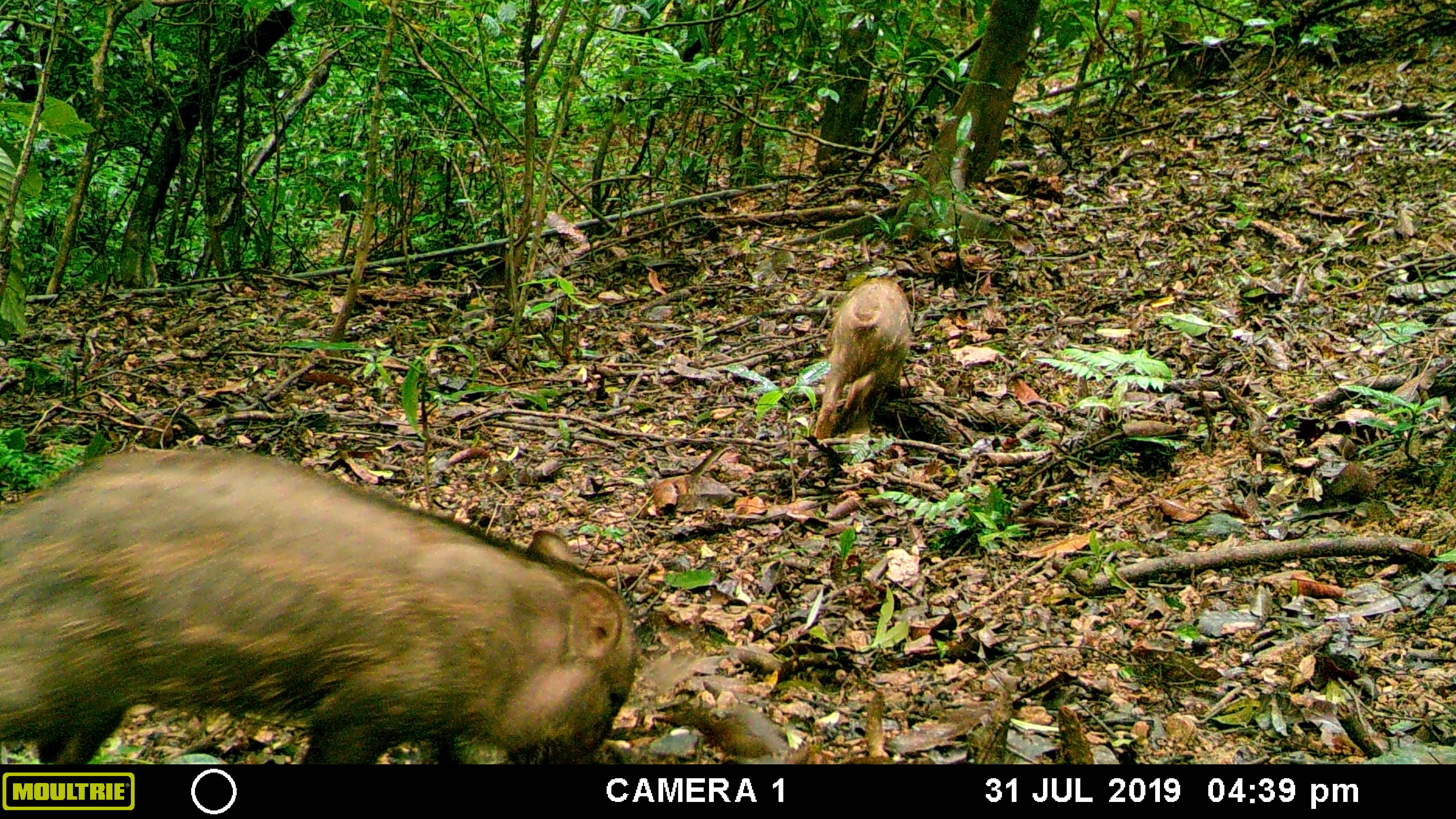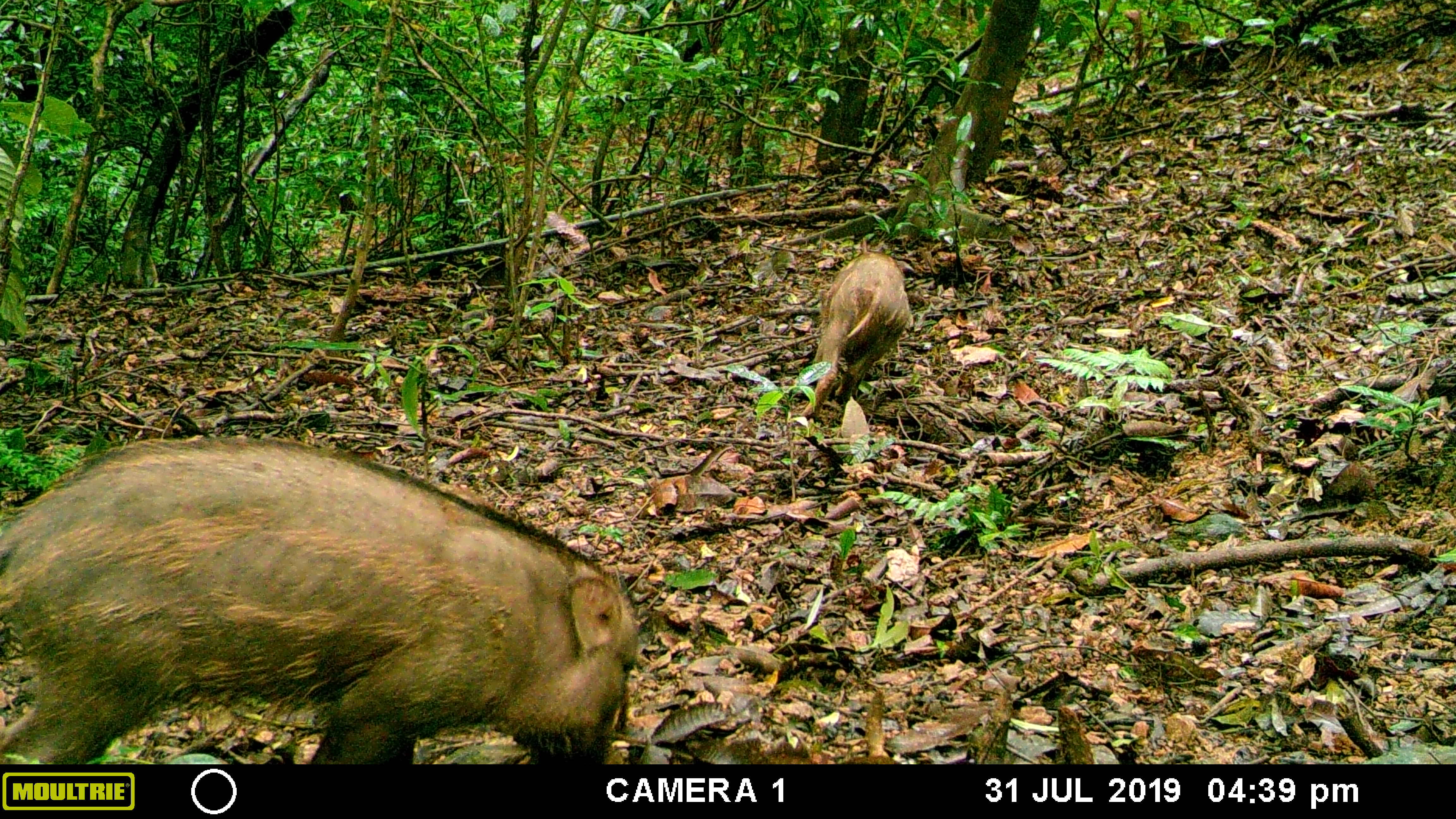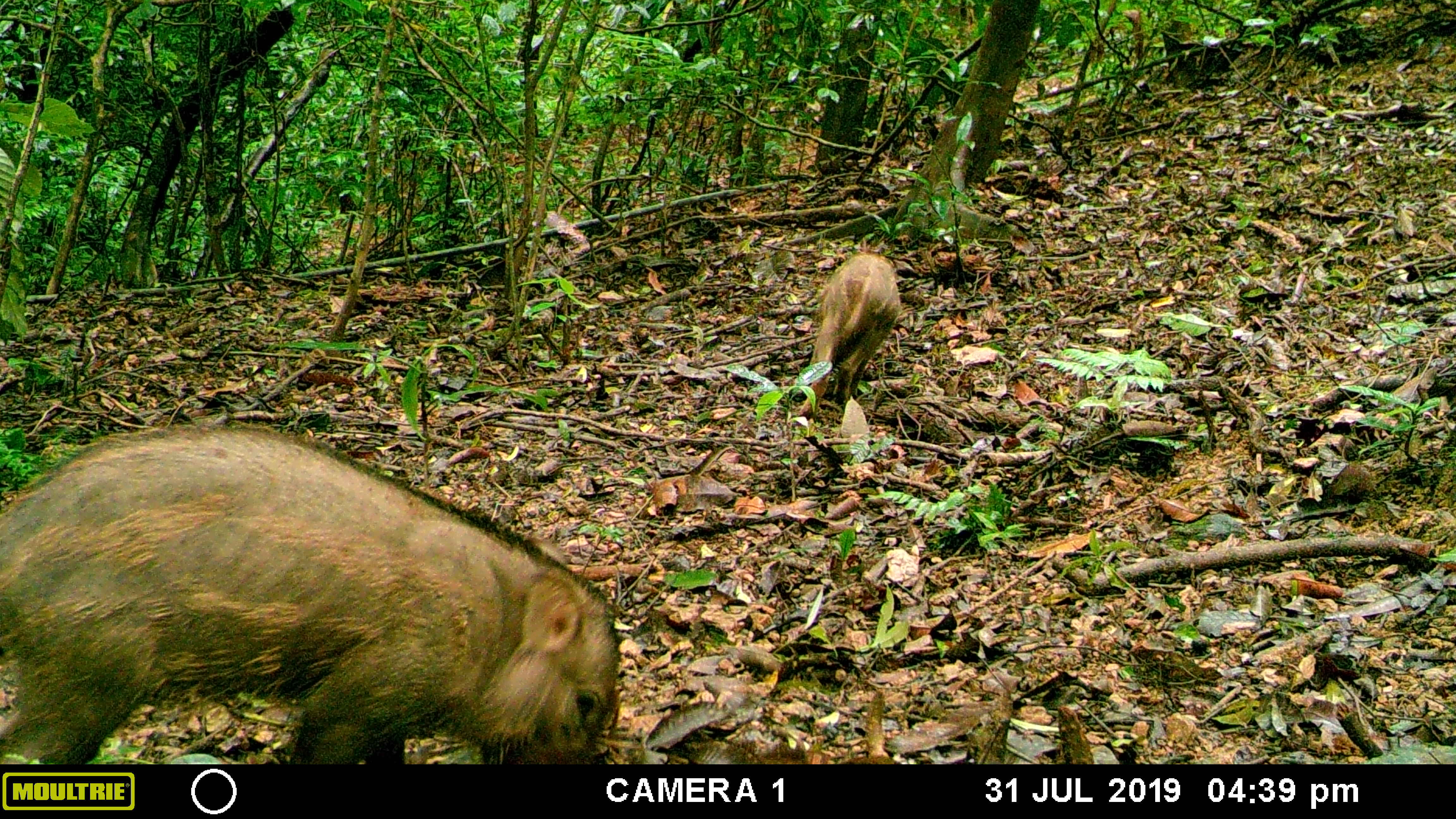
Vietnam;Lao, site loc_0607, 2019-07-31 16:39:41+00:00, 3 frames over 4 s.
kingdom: Animalia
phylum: Chordata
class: Mammalia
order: Artiodactyla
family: Suidae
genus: Sus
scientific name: Sus scrofa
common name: eurasian wild pig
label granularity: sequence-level